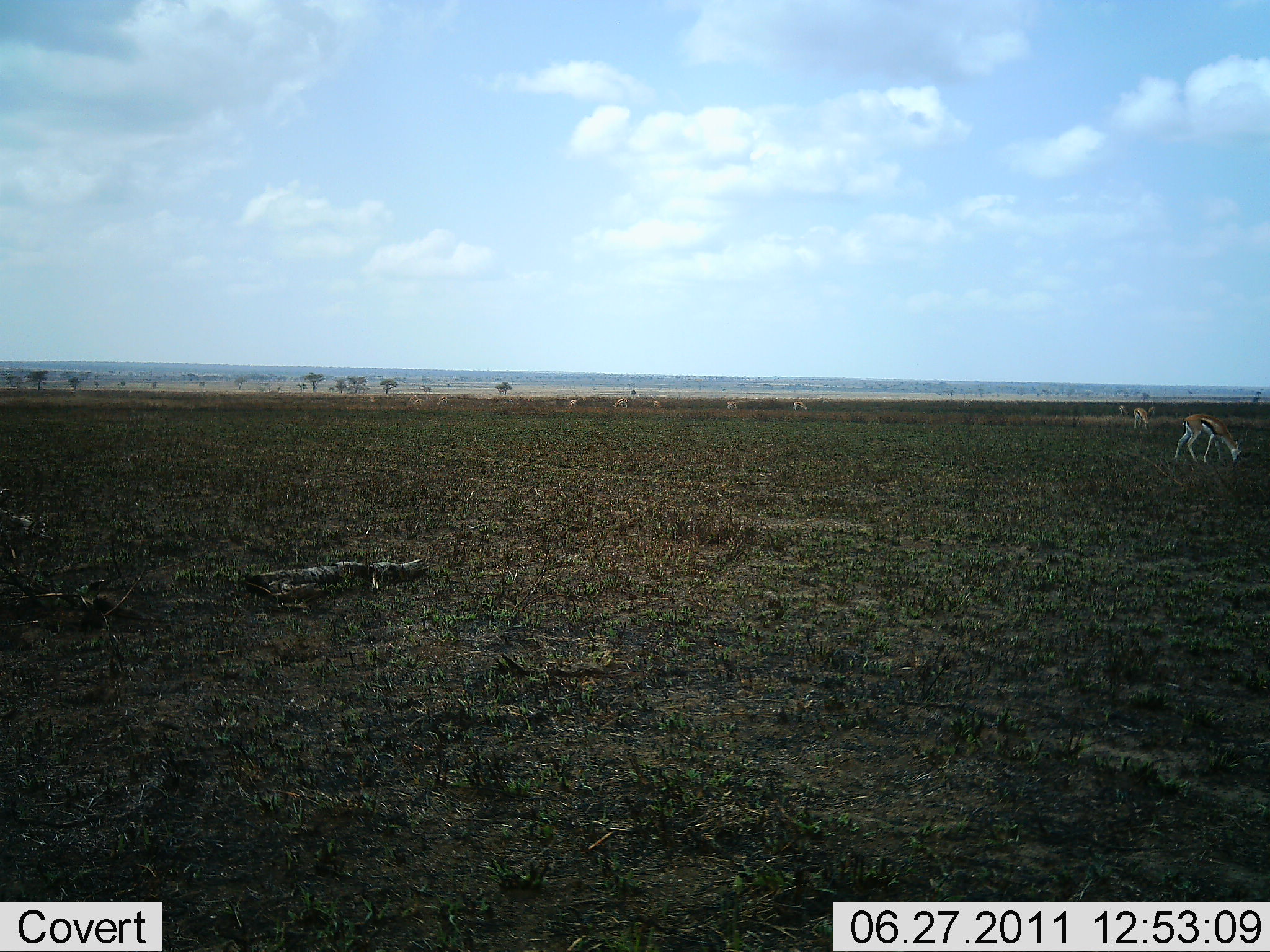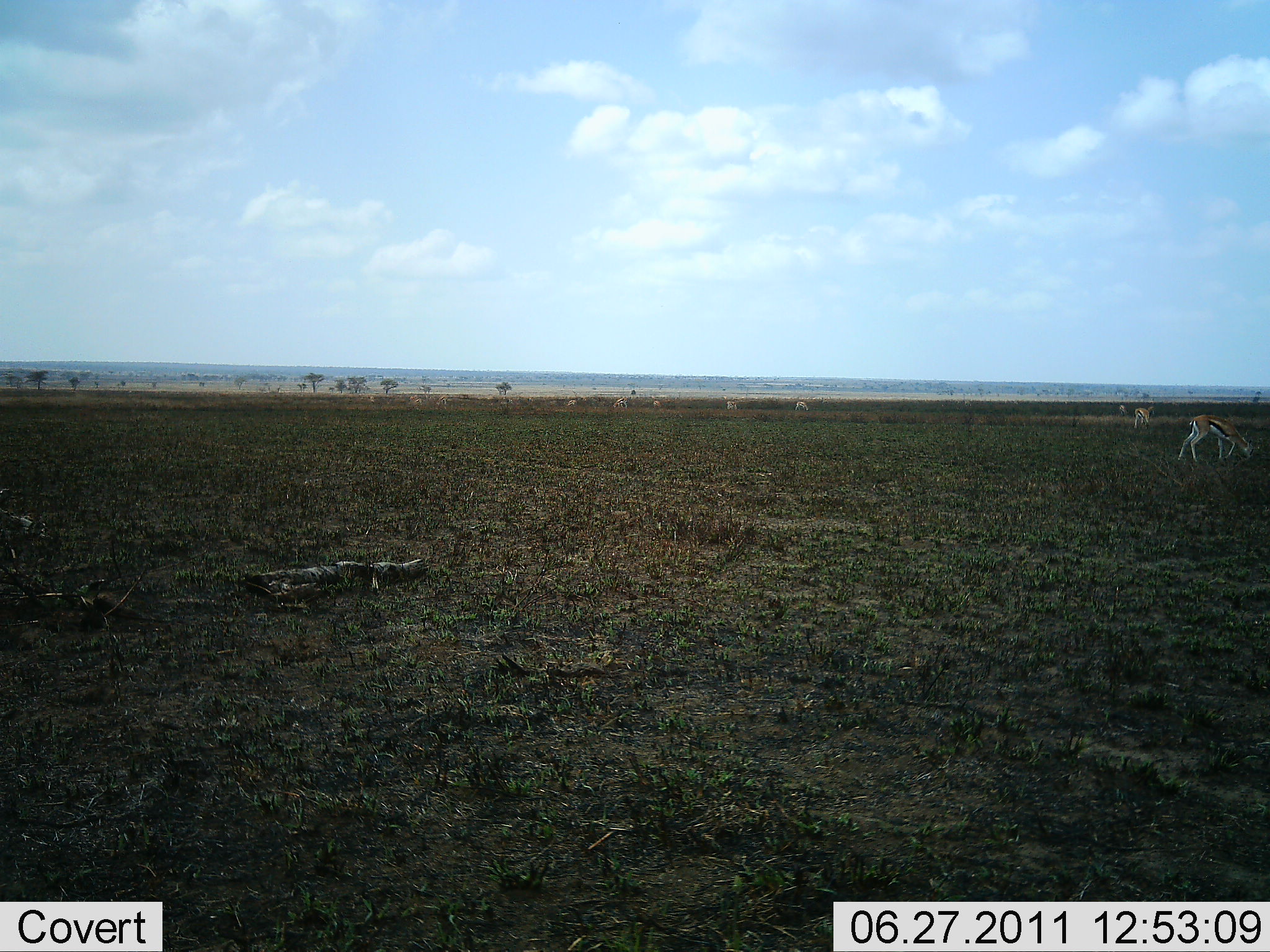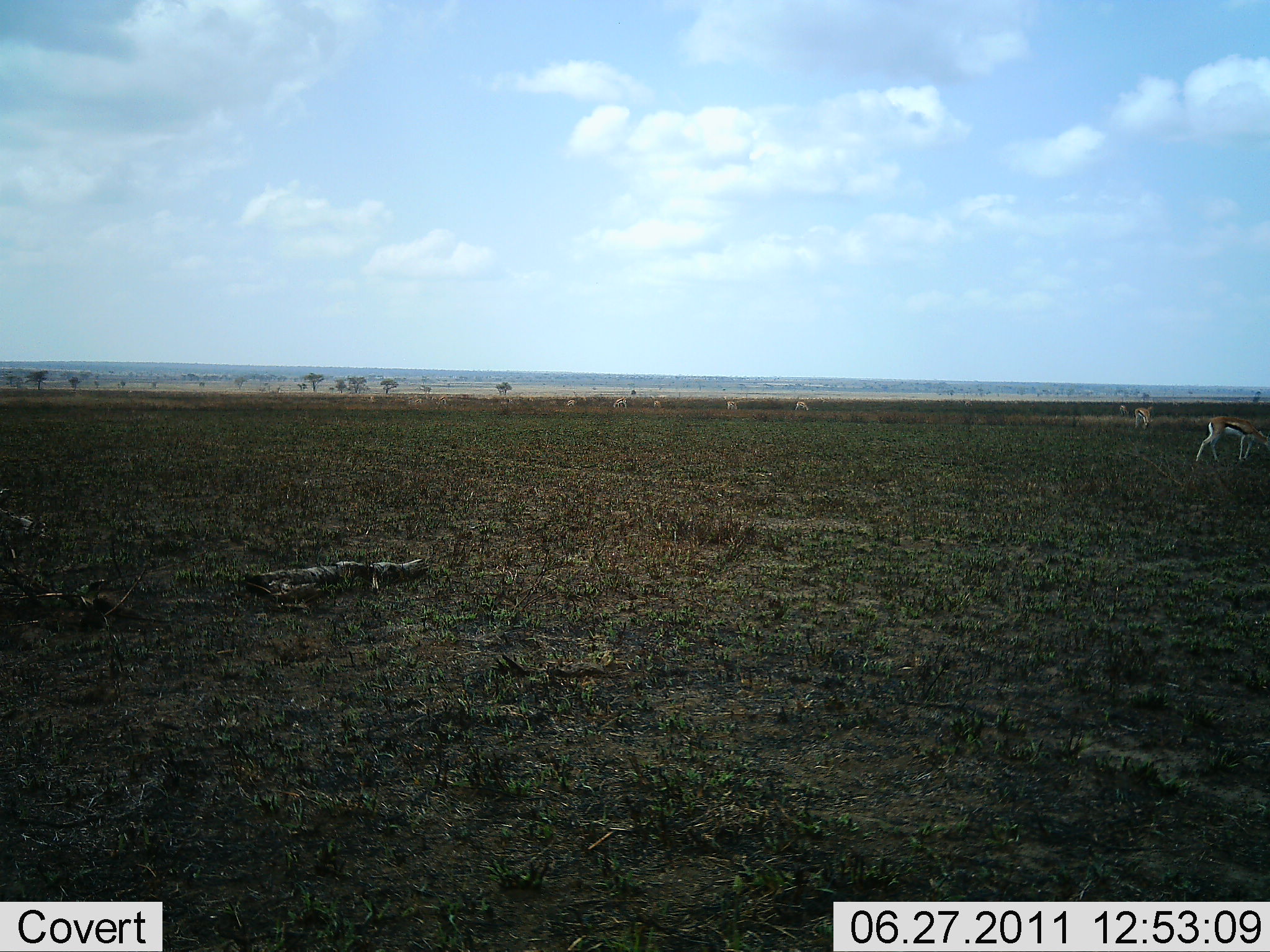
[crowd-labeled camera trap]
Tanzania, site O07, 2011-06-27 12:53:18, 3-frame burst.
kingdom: Animalia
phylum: Chordata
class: Mammalia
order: Artiodactyla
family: Bovidae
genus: Eudorcas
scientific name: Eudorcas thomsonii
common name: thomson's gazelle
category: gazellethomsons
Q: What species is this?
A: Gazellethomsons (thomson's gazelle) (Eudorcas thomsonii).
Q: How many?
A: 3.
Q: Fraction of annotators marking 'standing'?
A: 29%.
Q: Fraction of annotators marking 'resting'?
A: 0%.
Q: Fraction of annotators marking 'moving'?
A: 21%.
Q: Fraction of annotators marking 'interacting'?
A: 0%.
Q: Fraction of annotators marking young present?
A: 0%.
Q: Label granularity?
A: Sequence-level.